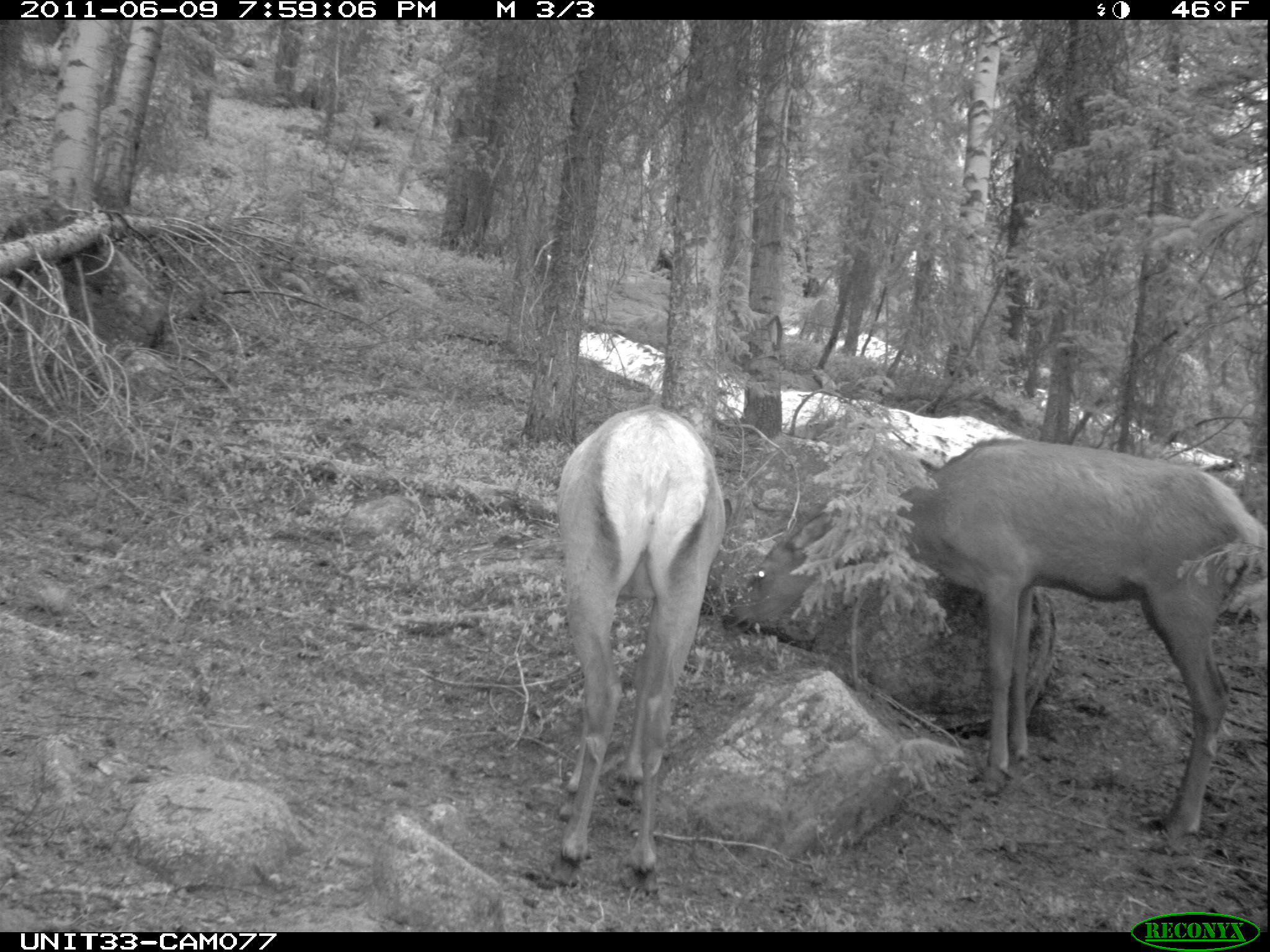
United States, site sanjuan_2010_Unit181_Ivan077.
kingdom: Animalia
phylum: Chordata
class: Mammalia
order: Artiodactyla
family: Cervidae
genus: Cervus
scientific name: Cervus elaphus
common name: red deer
Cervus elaphus (red deer).